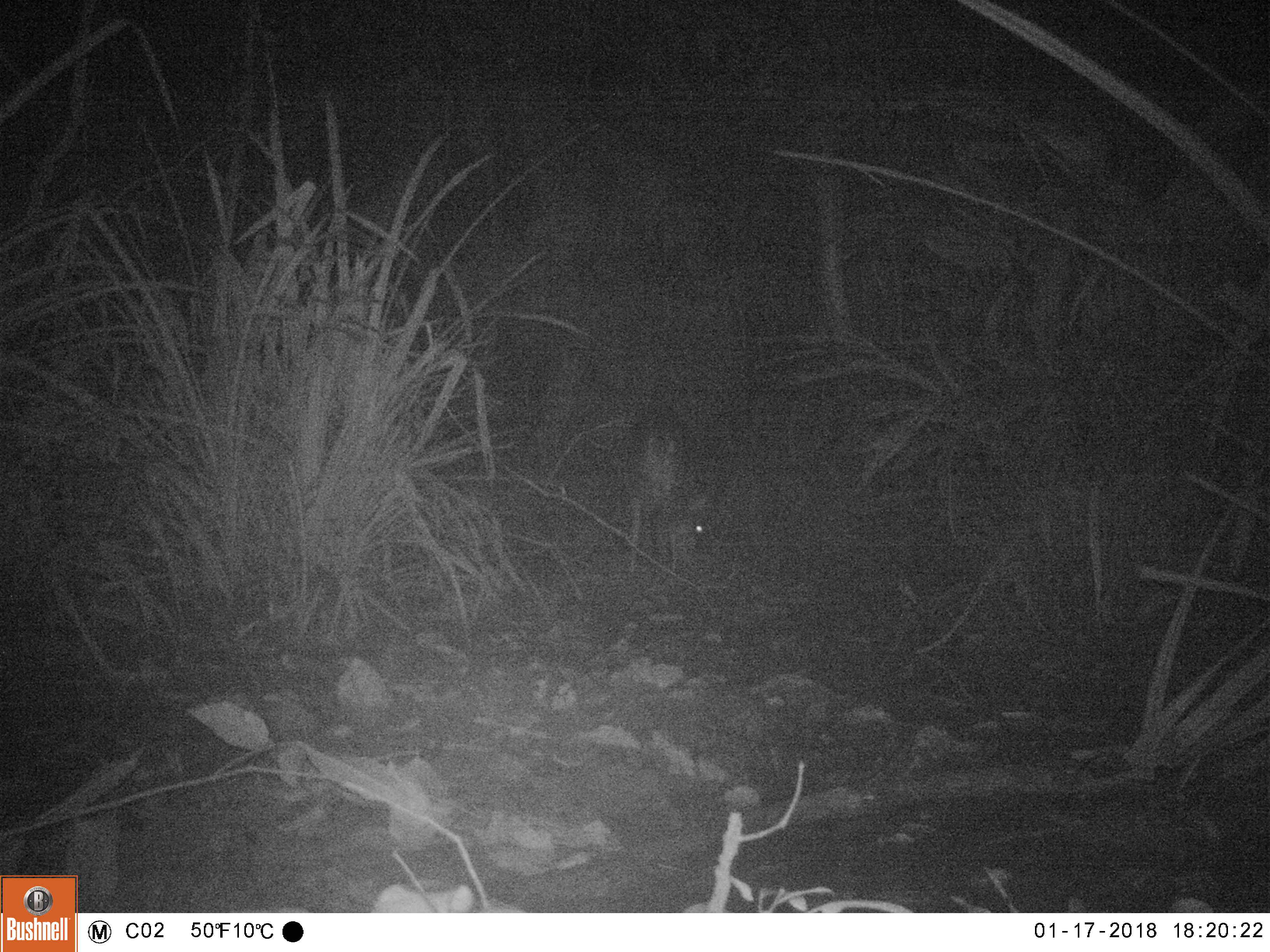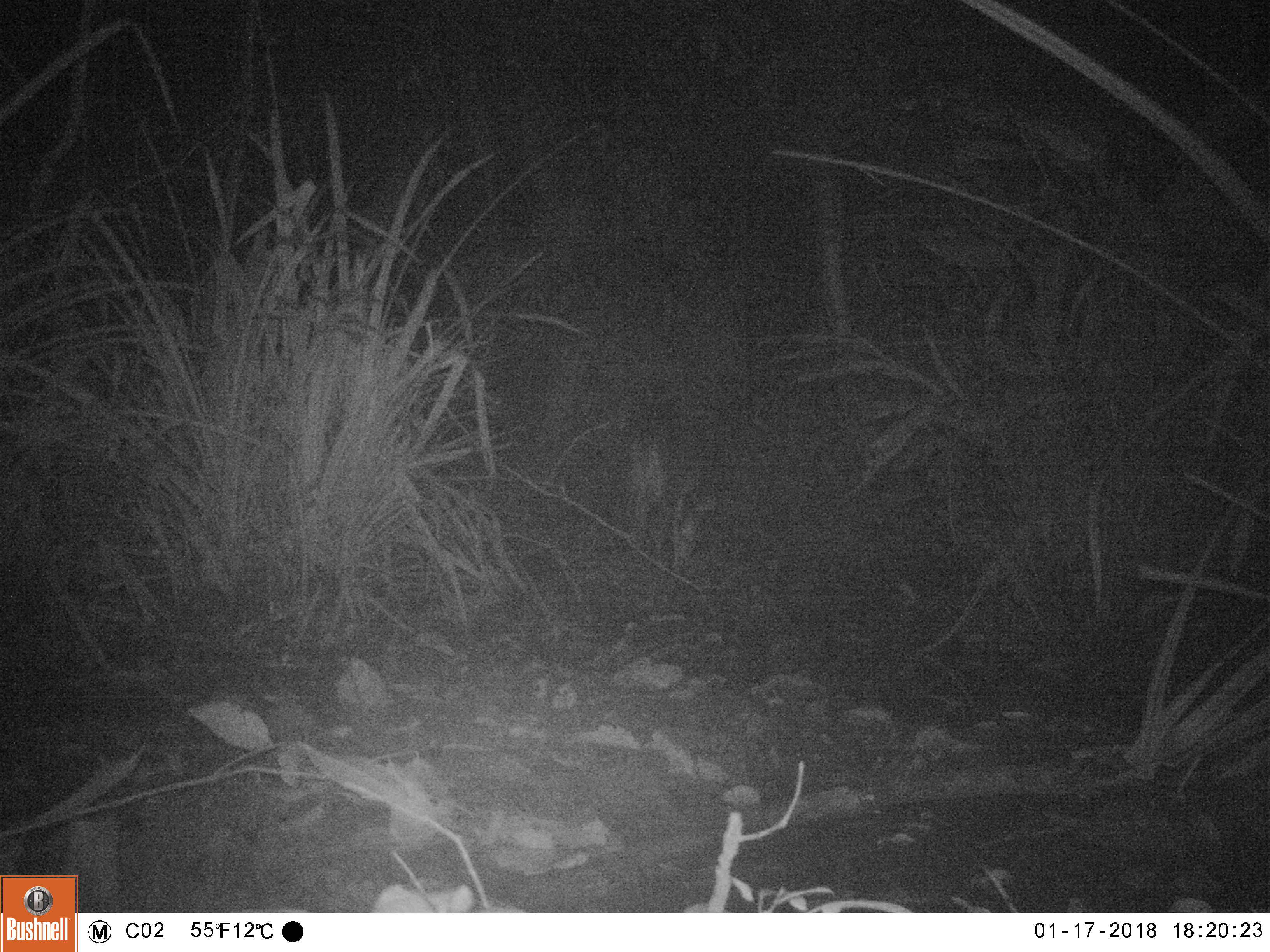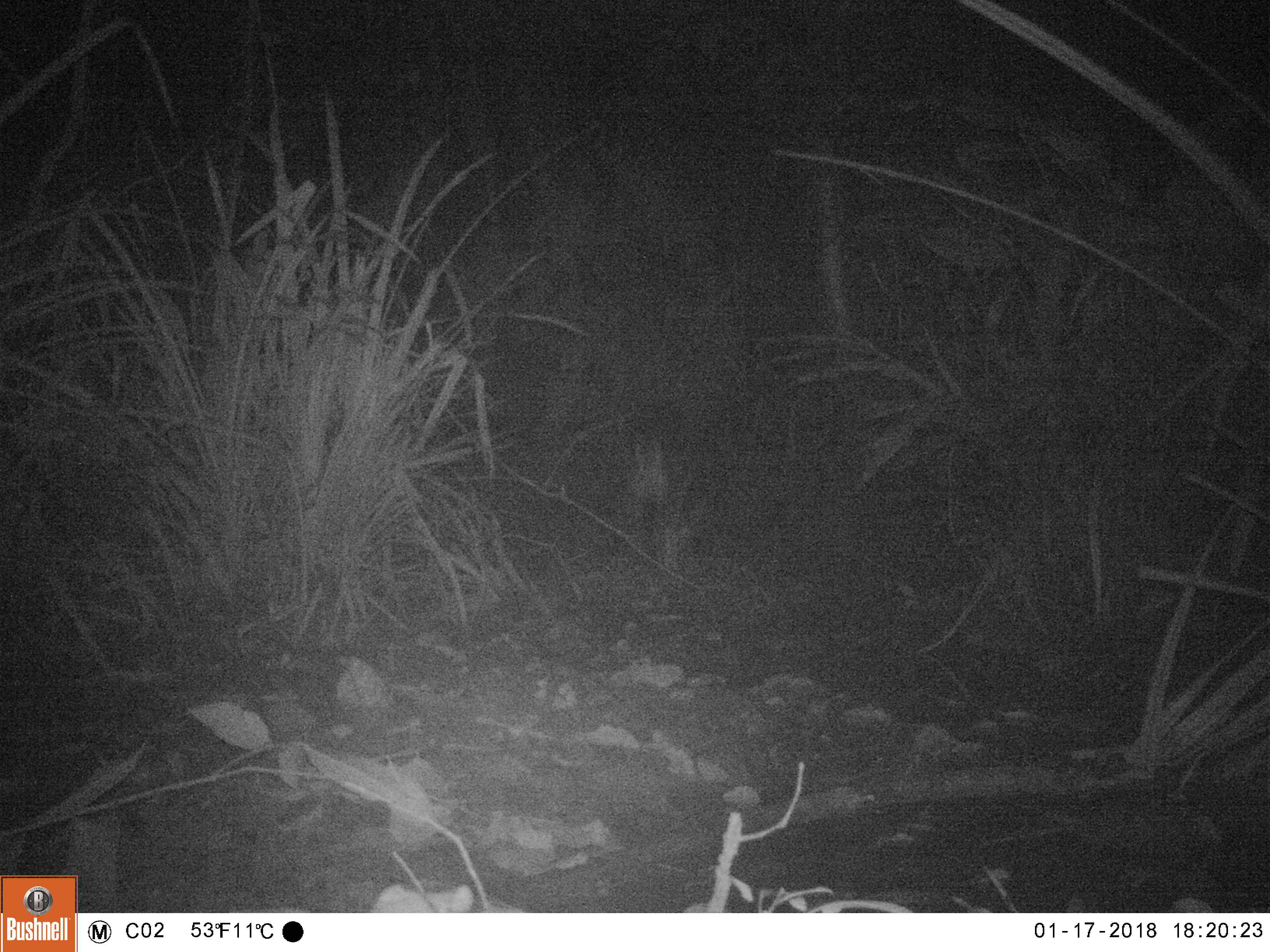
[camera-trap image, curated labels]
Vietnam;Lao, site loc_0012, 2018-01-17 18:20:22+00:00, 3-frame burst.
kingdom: Animalia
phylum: Chordata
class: Mammalia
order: Artiodactyla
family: Cervidae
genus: Muntiacus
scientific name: Muntiacus vuquangensis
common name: large-antlered muntjac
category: large antlered muntjac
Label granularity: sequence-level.